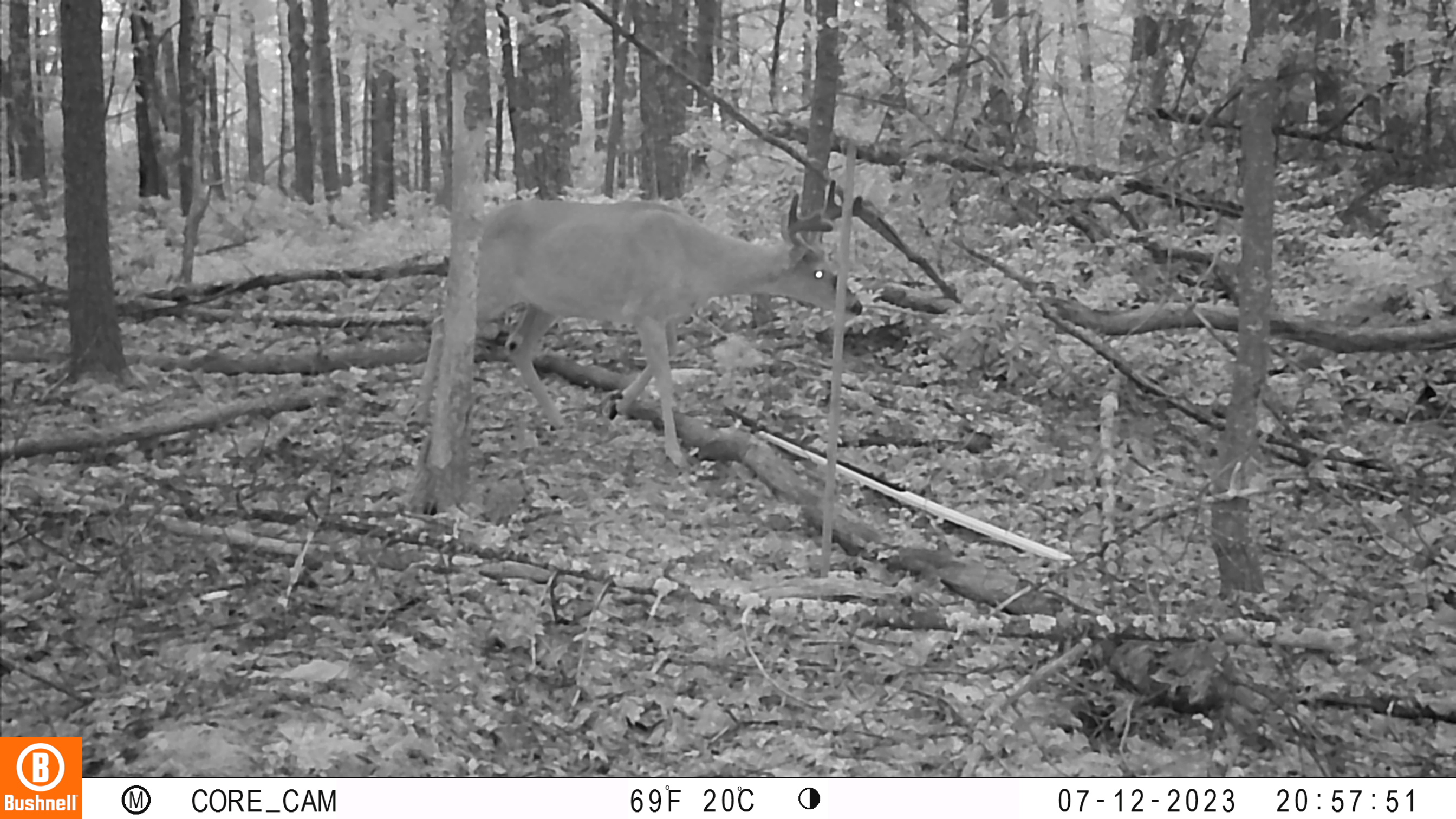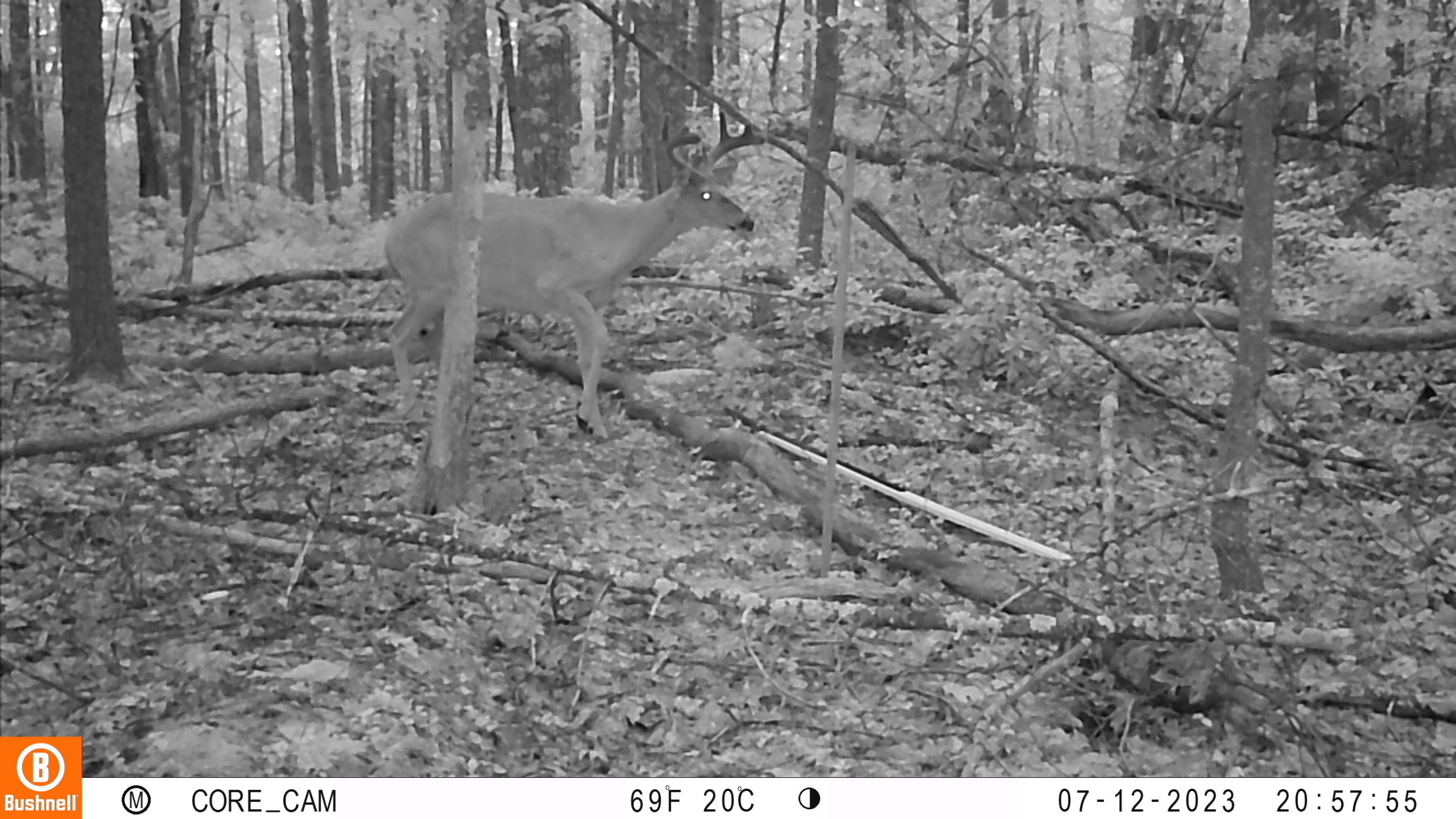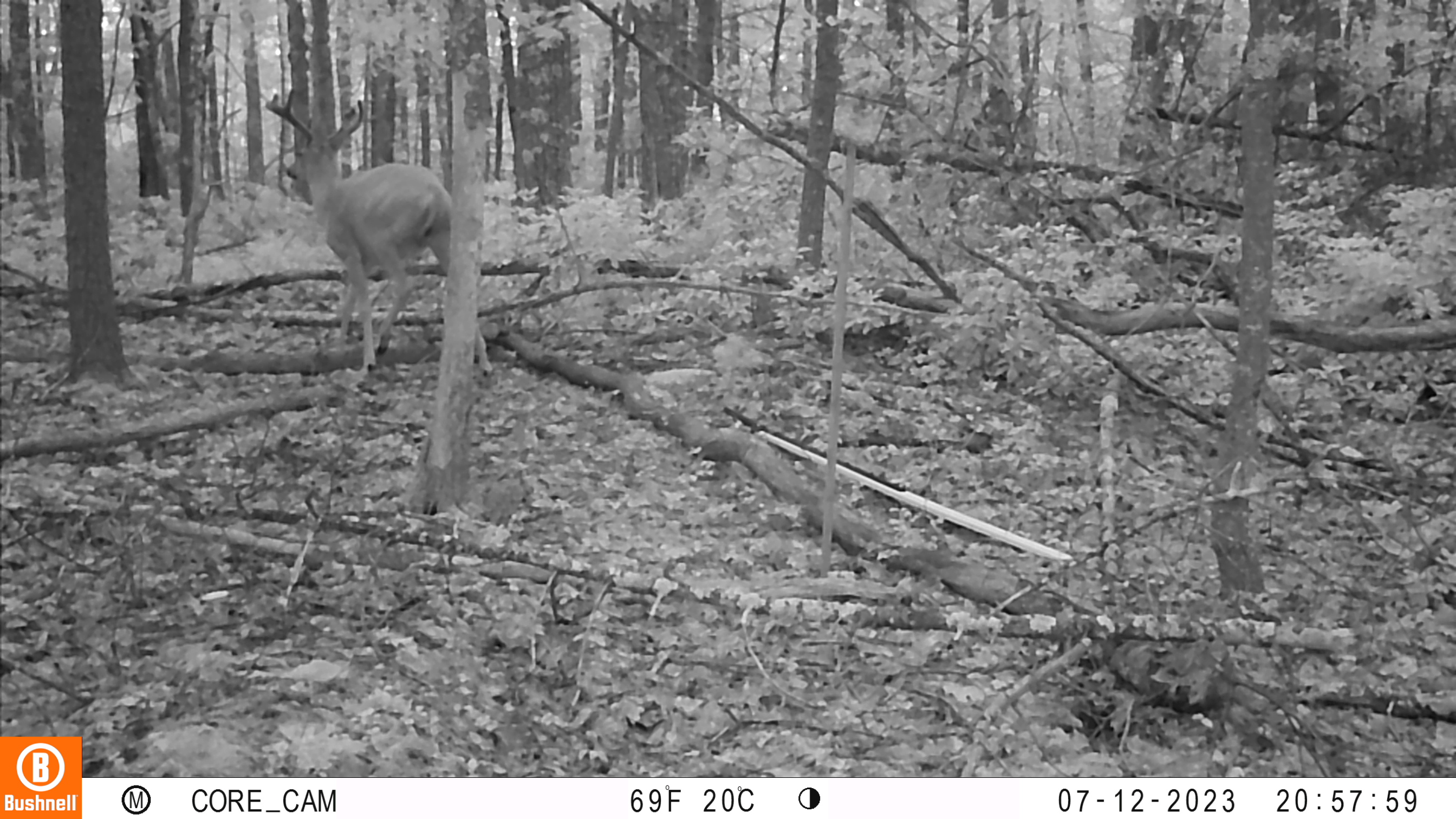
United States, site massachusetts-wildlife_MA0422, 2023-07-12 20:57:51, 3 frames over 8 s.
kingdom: Animalia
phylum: Chordata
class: Mammalia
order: Artiodactyla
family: Cervidae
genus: Odocoileus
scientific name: Odocoileus virginianus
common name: white-tailed deer